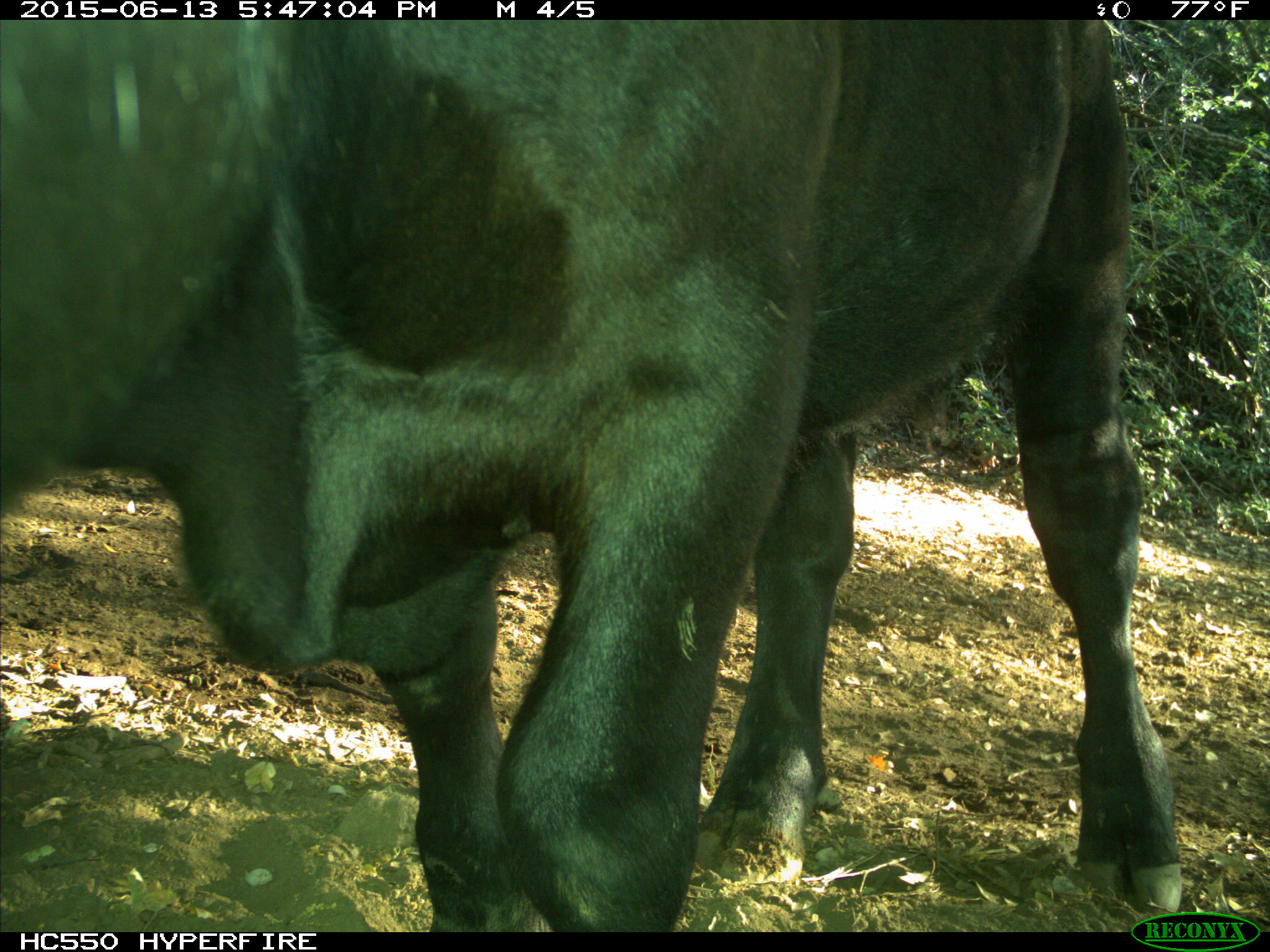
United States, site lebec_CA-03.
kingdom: Animalia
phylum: Chordata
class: Mammalia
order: Artiodactyla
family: Bovidae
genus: Bos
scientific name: Bos taurus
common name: domestic cow